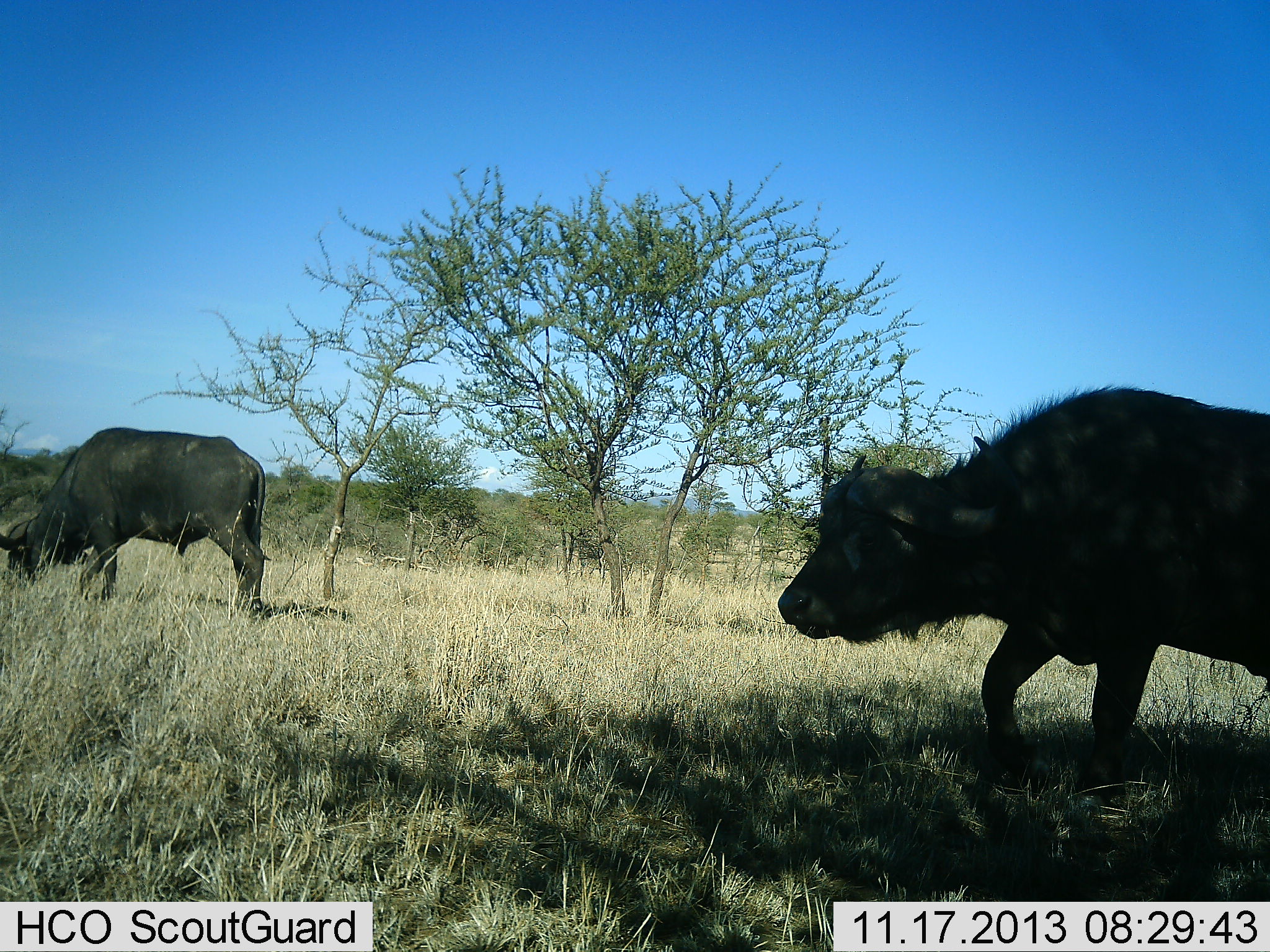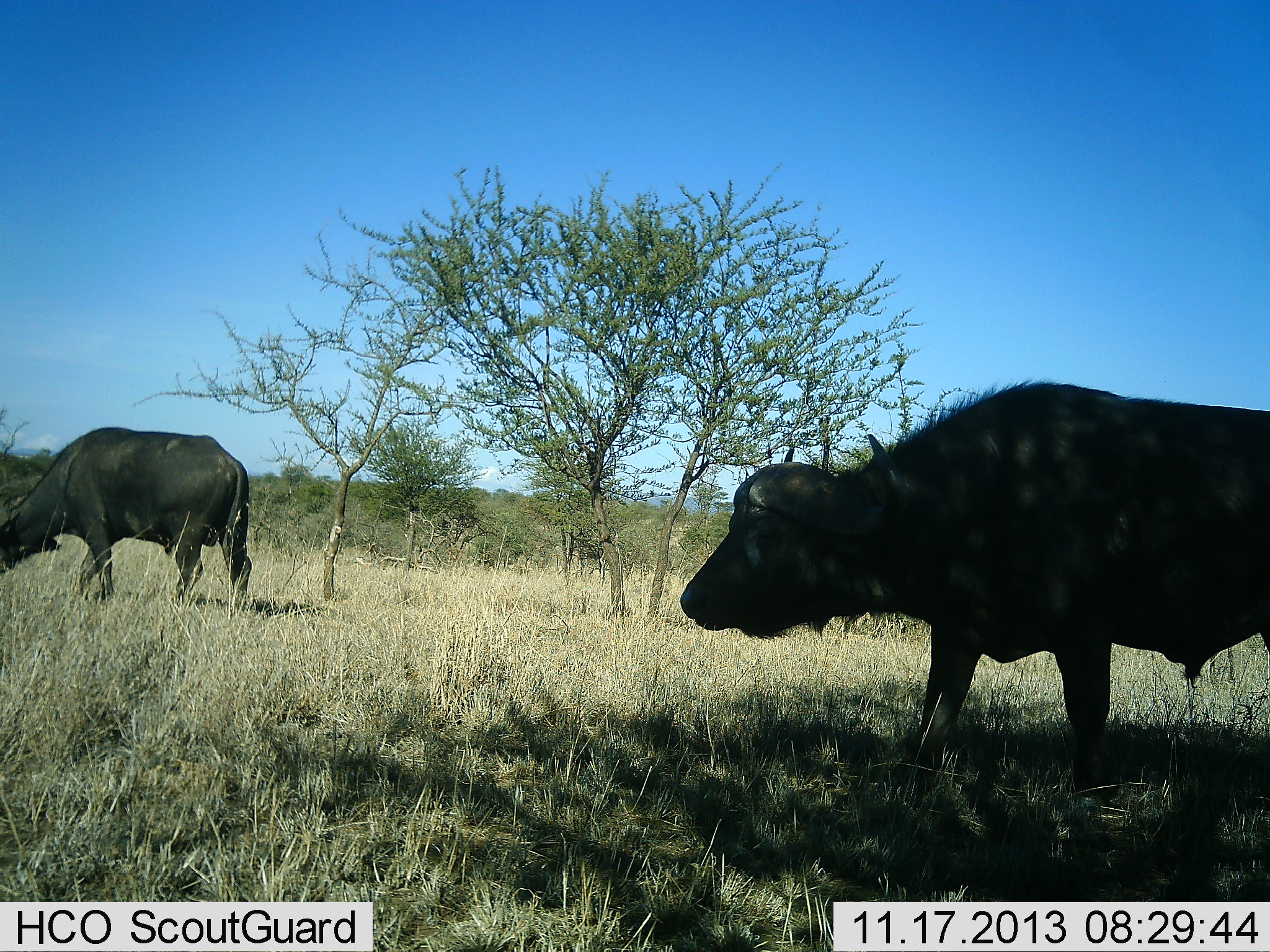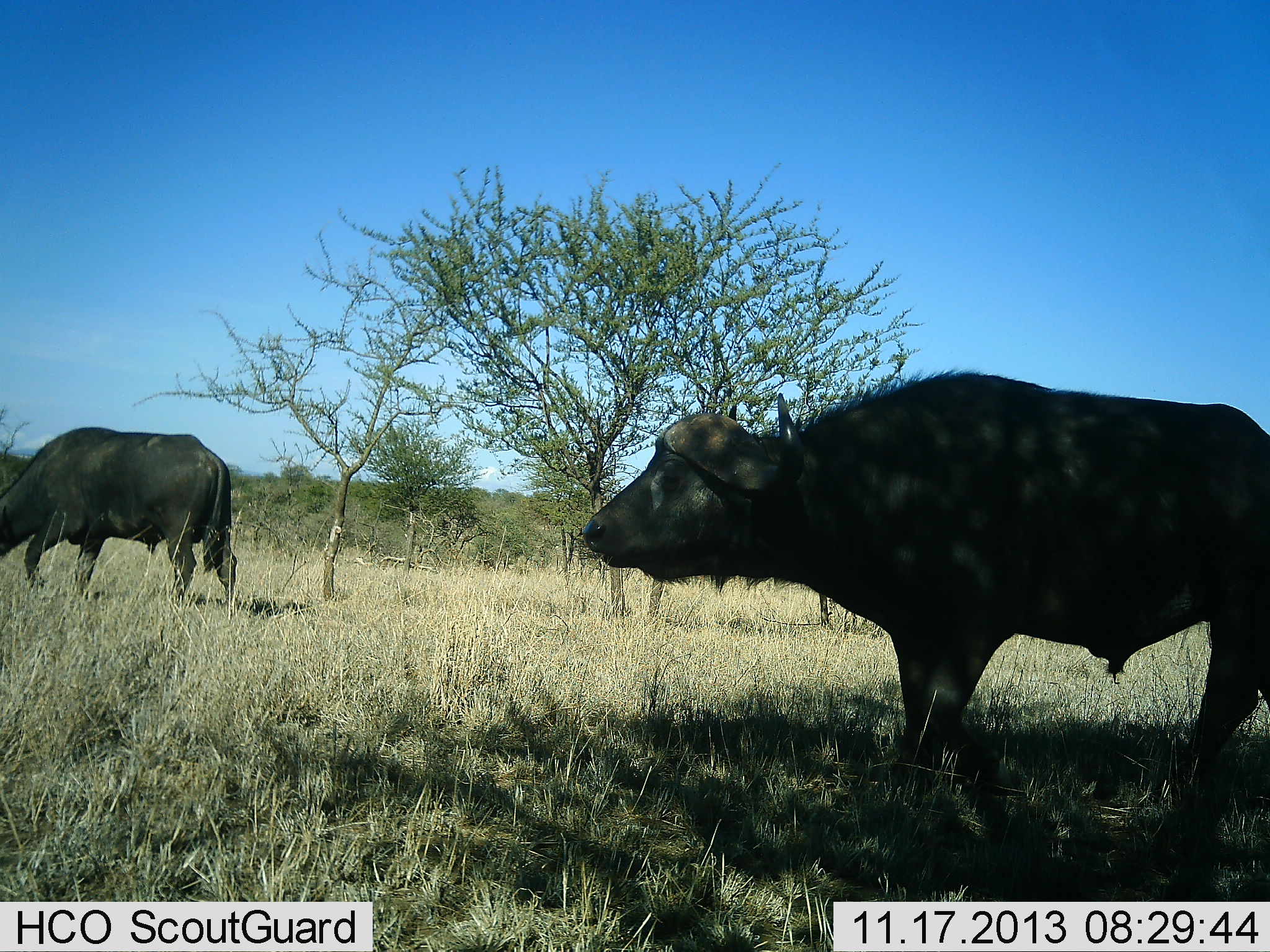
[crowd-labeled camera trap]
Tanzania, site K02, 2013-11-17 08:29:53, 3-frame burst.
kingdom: Animalia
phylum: Chordata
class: Mammalia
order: Artiodactyla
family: Bovidae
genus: Syncerus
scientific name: Syncerus caffer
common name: cape buffalo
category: buffalo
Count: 2.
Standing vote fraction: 0%.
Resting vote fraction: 0%.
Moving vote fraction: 100%.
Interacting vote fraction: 0%.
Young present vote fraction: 0%.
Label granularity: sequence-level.